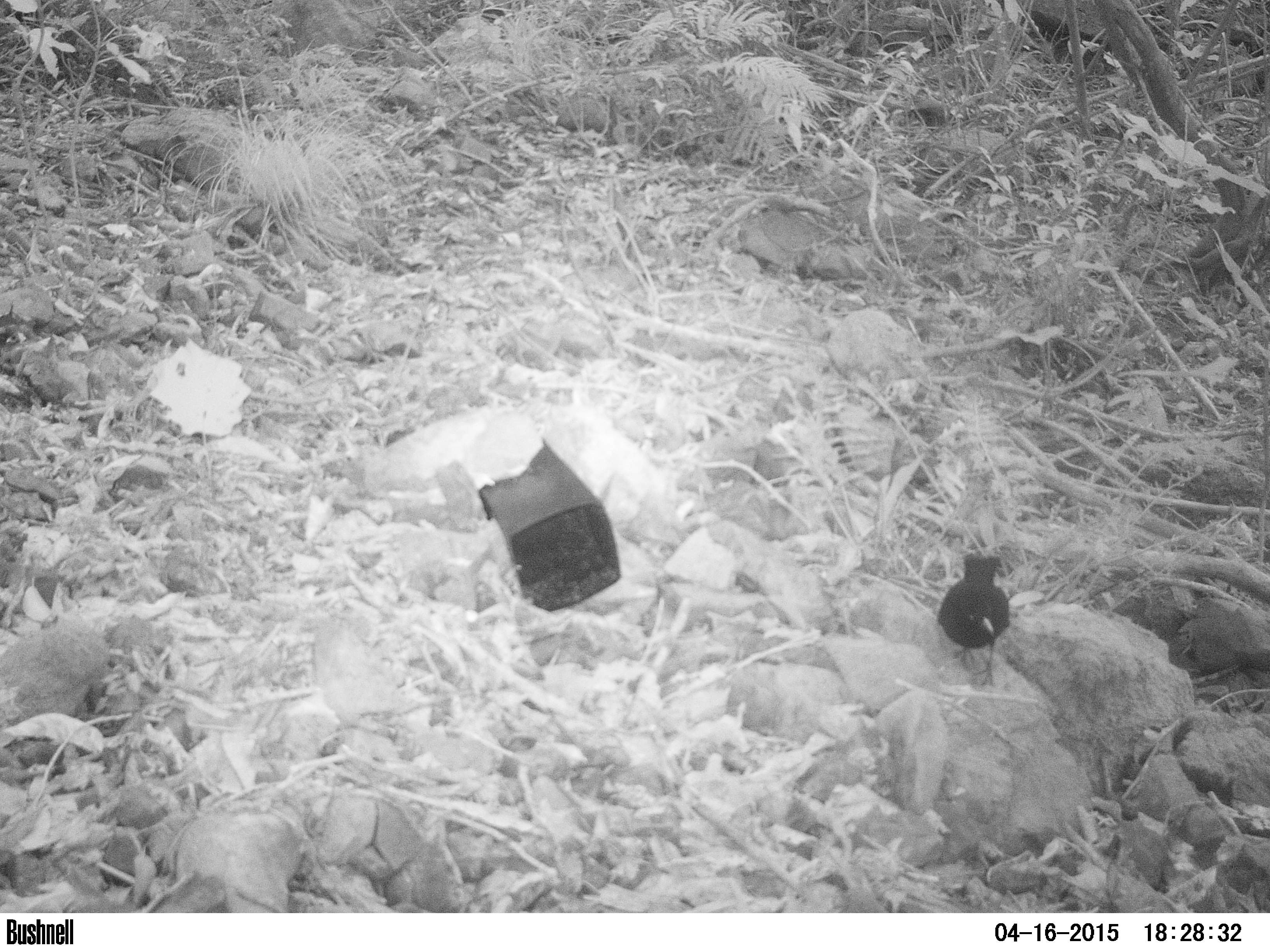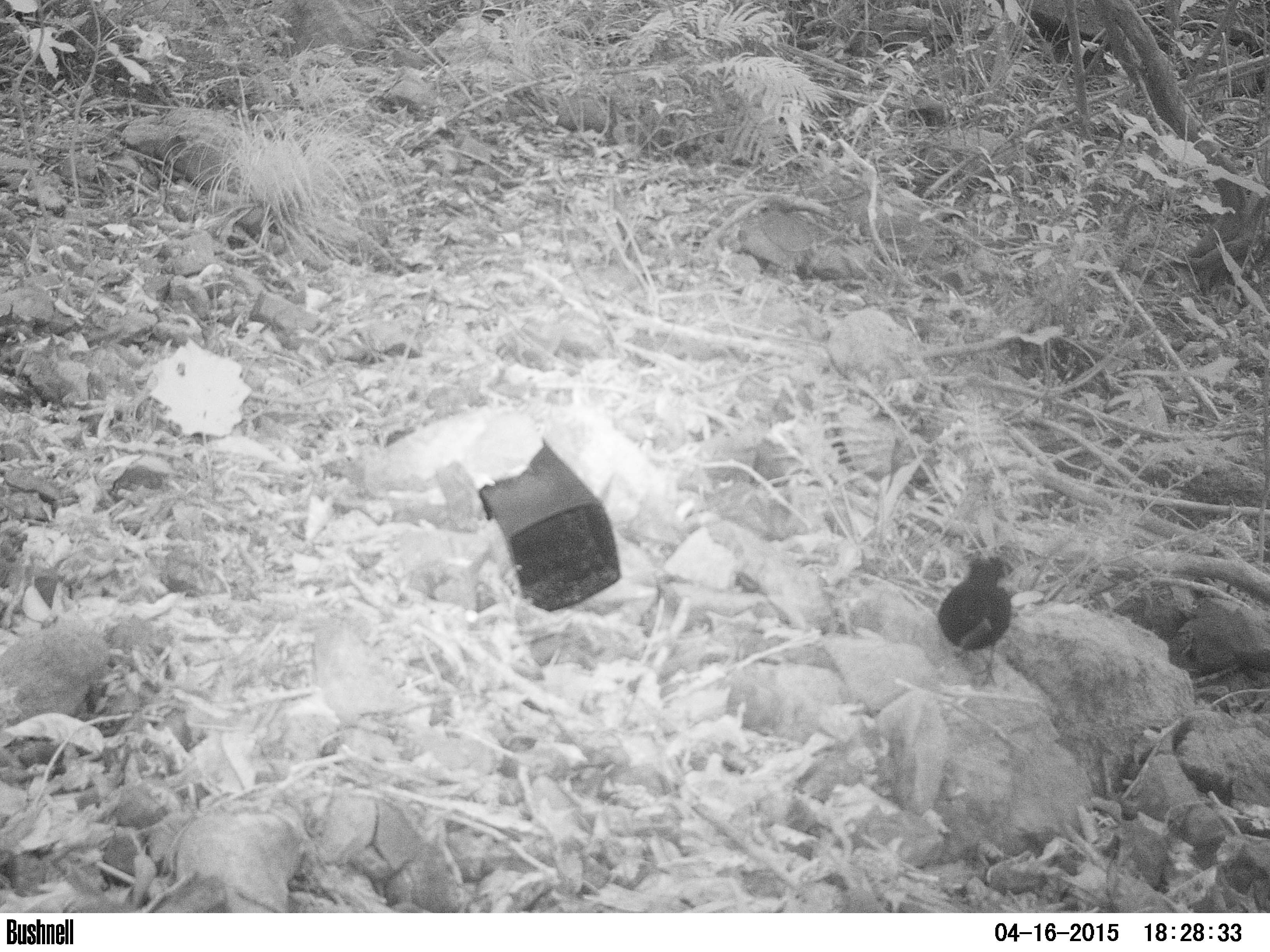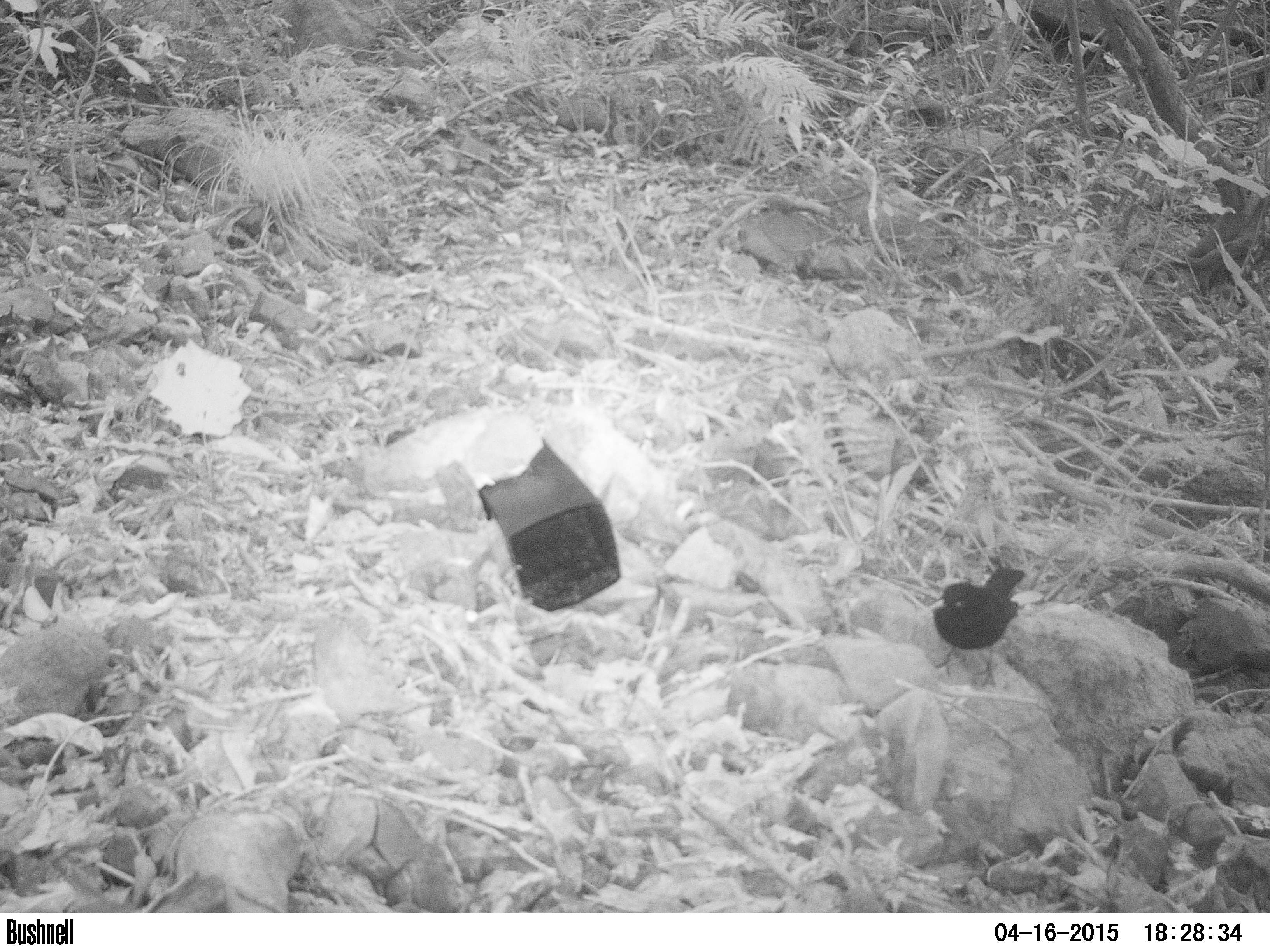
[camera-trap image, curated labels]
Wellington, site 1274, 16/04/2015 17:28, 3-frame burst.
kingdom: Animalia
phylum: Chordata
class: Aves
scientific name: Aves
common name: bird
Bird (Aves).